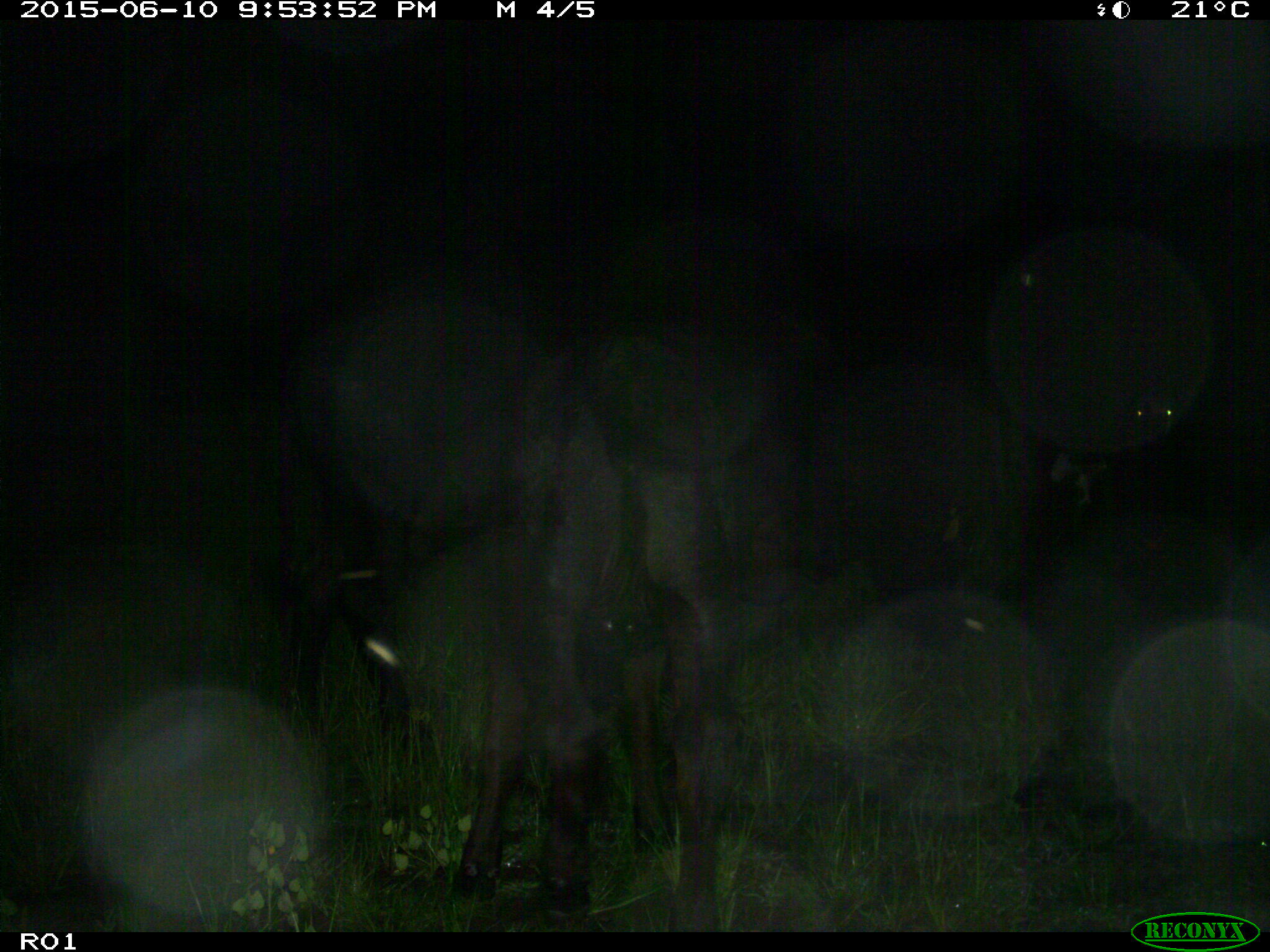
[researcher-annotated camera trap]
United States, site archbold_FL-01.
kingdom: Animalia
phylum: Chordata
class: Mammalia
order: Artiodactyla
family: Bovidae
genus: Bos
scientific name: Bos taurus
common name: domestic cow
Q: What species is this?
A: Bos taurus (domestic cow).